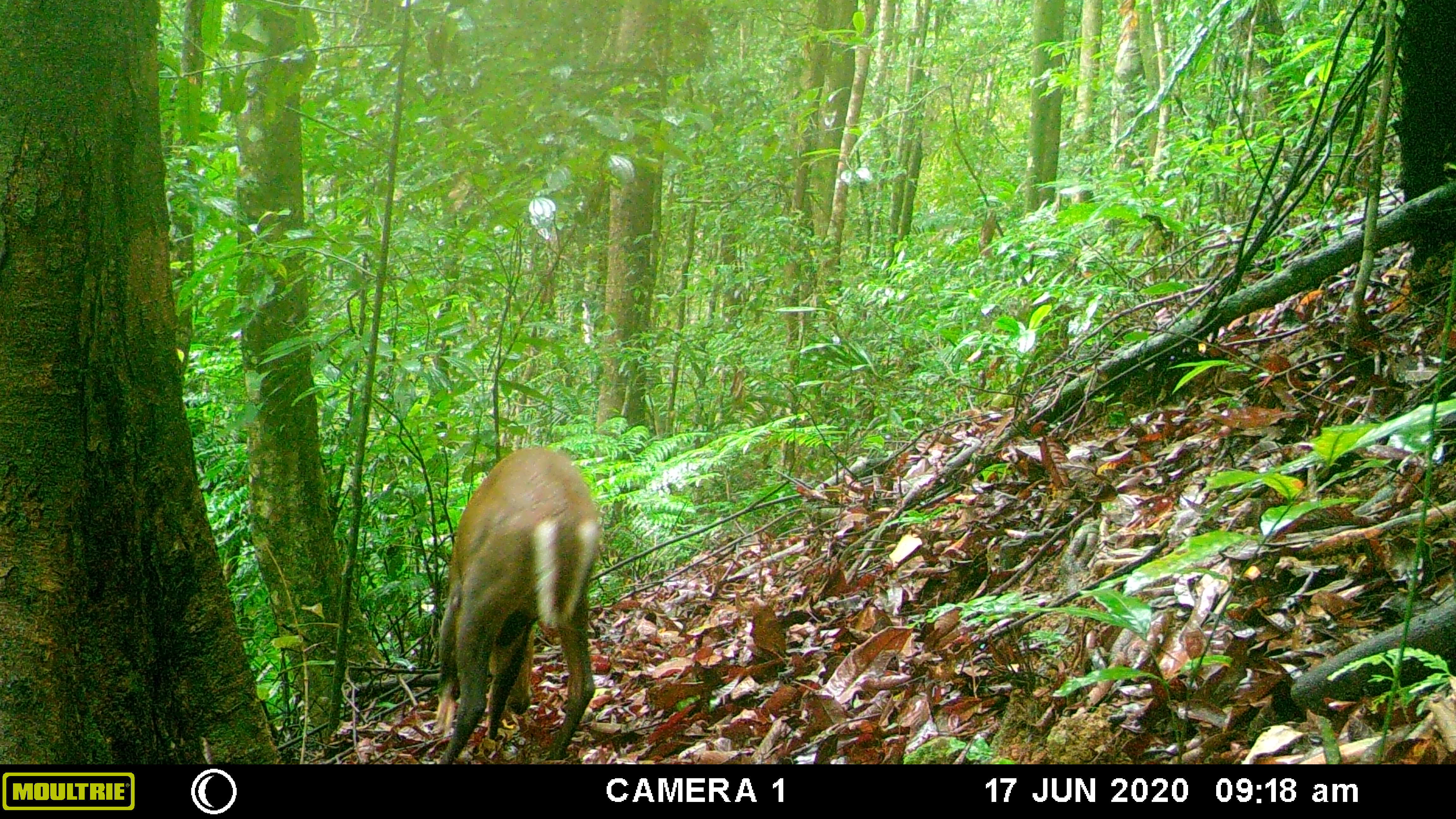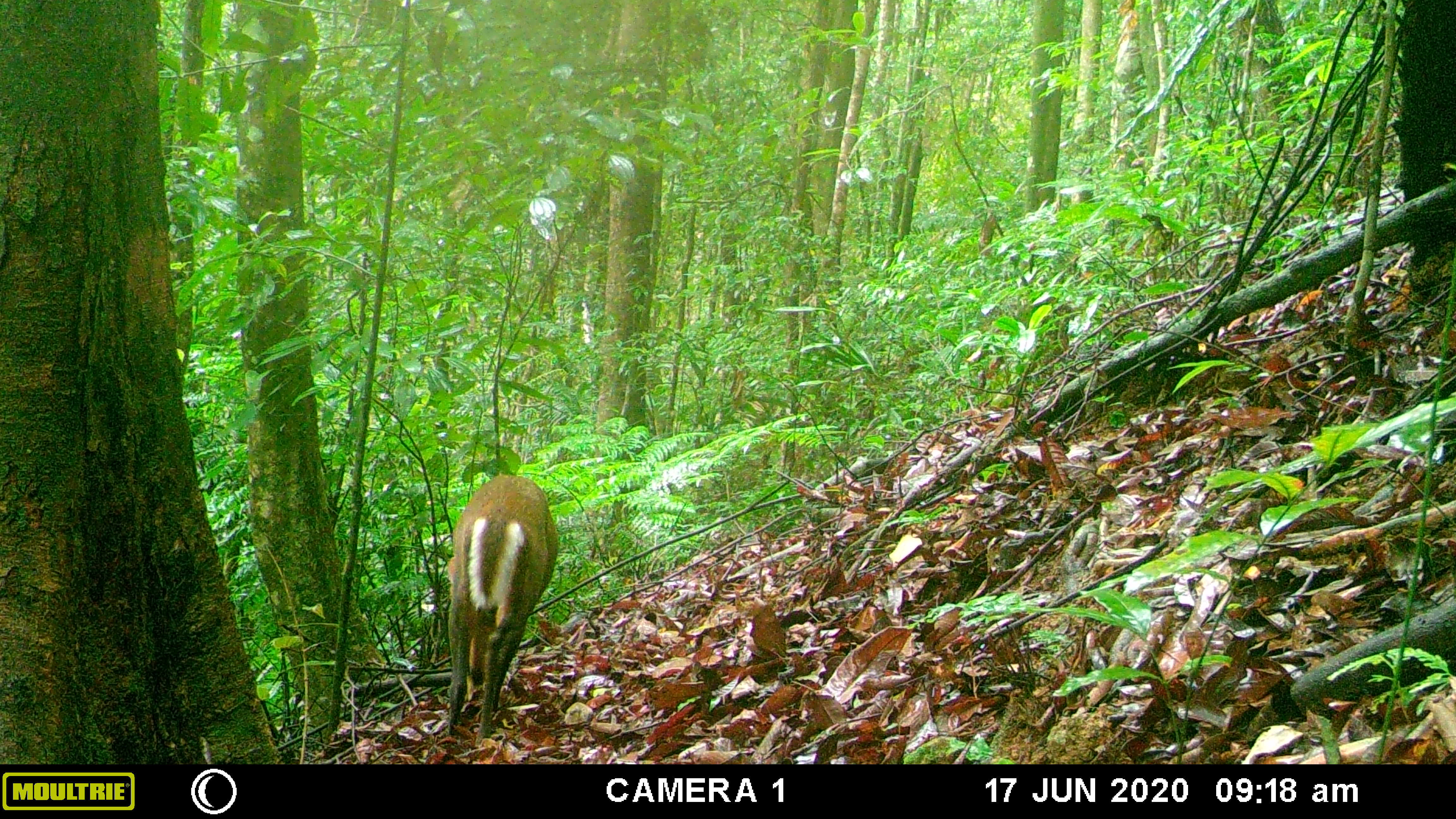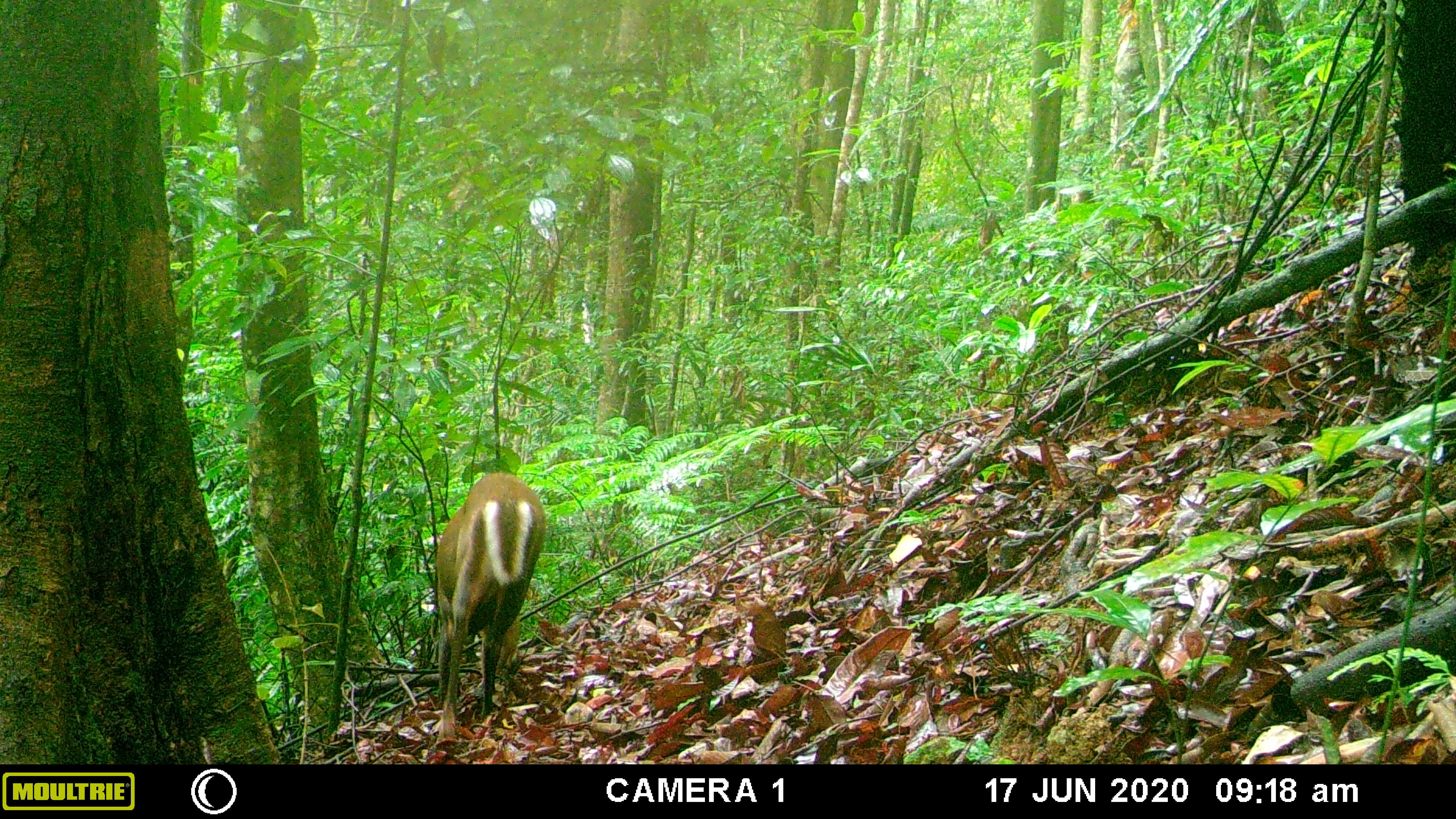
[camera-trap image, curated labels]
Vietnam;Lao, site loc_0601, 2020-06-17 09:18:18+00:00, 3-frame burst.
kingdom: Animalia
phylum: Chordata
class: Mammalia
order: Artiodactyla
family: Cervidae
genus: Muntiacus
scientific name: Muntiacus rooseveltorum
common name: roosevelt's muntjac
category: roosevelts muntjac group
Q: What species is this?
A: Roosevelts muntjac group (roosevelt's muntjac) (Muntiacus rooseveltorum).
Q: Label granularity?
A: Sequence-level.